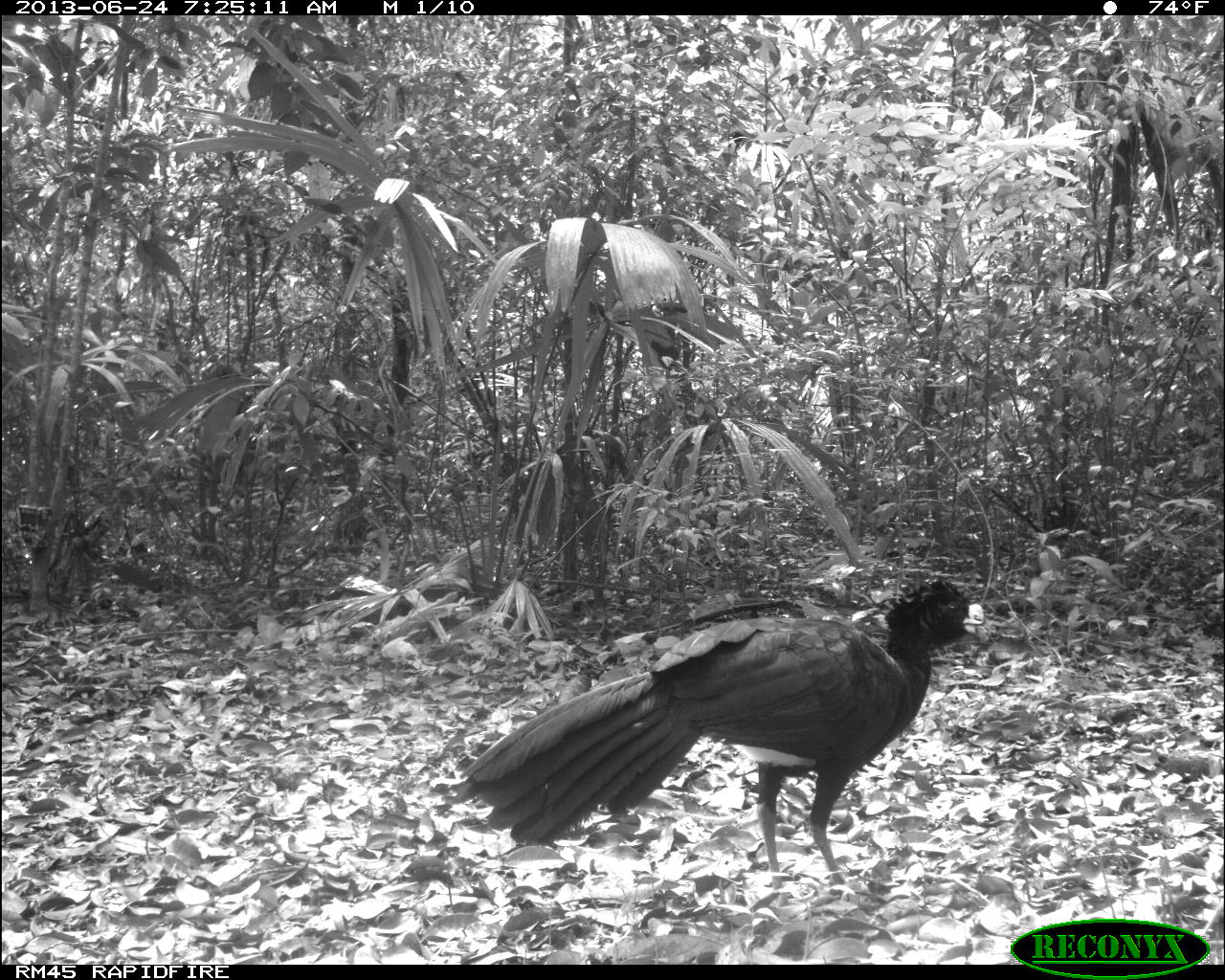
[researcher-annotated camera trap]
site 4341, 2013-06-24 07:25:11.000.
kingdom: Animalia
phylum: Chordata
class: Aves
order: Galliformes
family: Cracidae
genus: Crax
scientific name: Crax rubra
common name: great curassow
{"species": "Crax rubra (great curassow)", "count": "1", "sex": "male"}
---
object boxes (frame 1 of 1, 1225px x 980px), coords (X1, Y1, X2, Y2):
crax rubra: (447, 574, 989, 892)